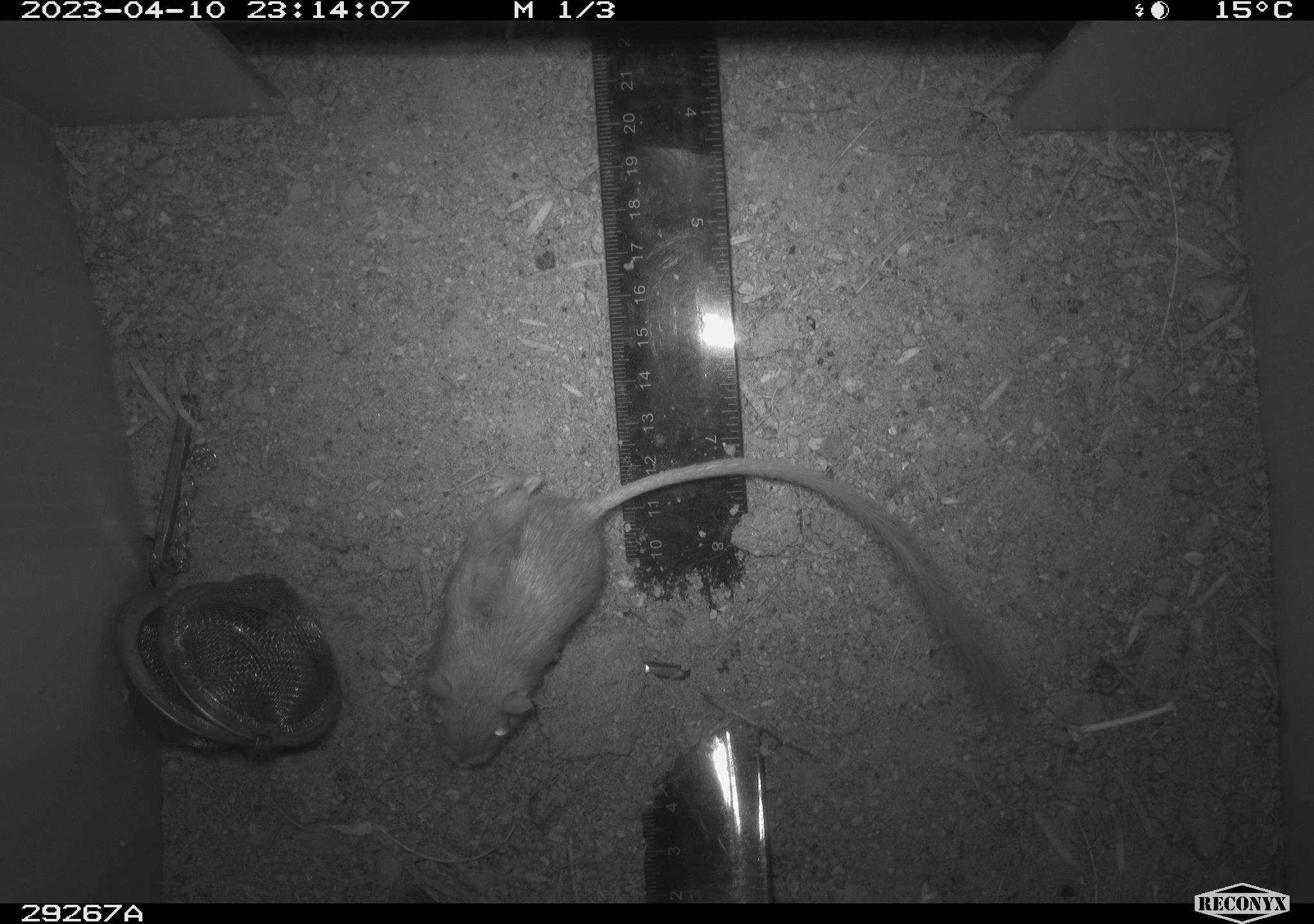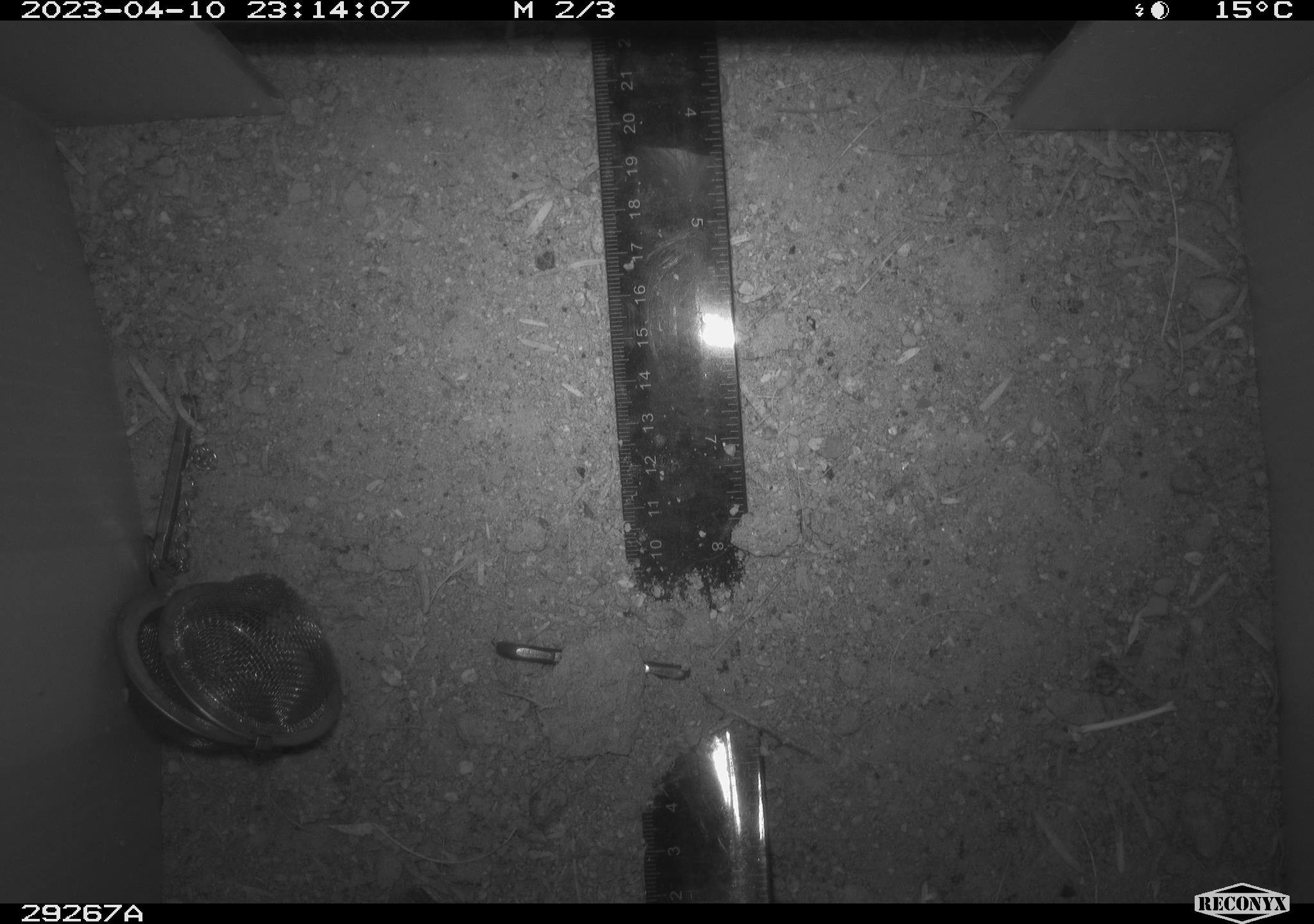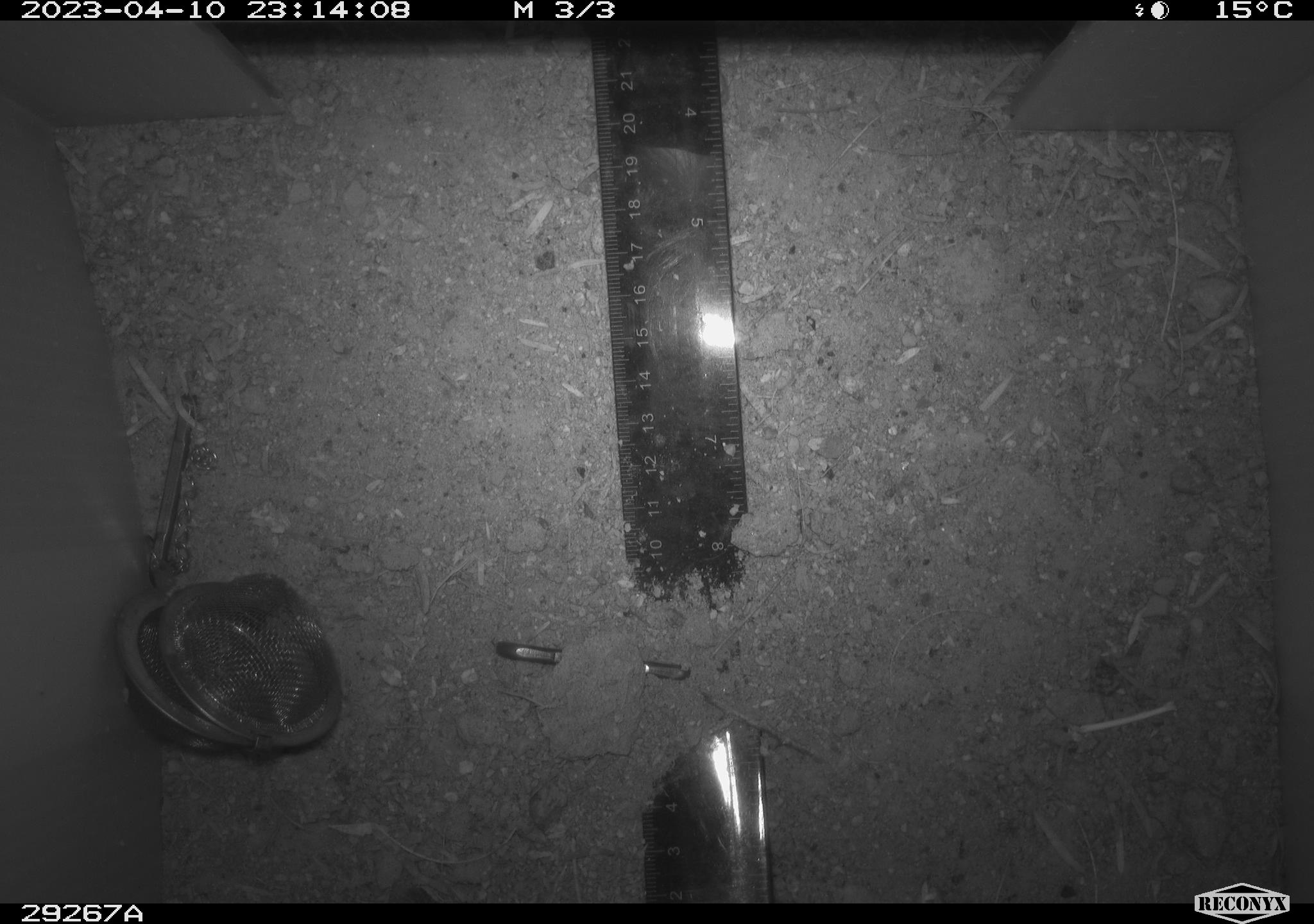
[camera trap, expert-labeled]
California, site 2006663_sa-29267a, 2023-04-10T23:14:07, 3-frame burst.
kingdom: Animalia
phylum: Chordata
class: Mammalia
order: Rodentia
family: Heteromyidae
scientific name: Heteromyidae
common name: kangaroo rats and pocket mice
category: heteromyidae family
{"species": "heteromyidae family (kangaroo rats and pocket mice) (Heteromyidae)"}